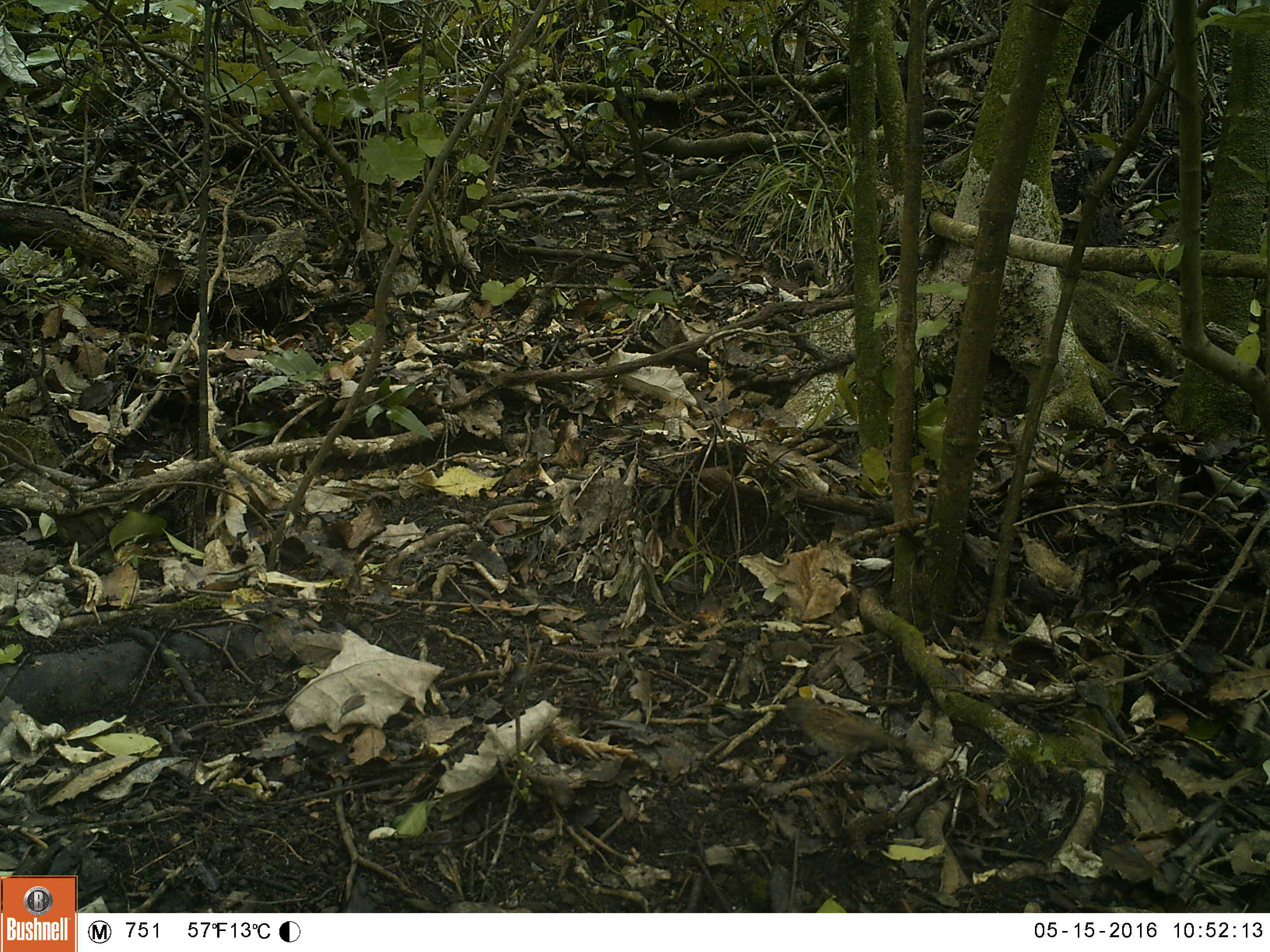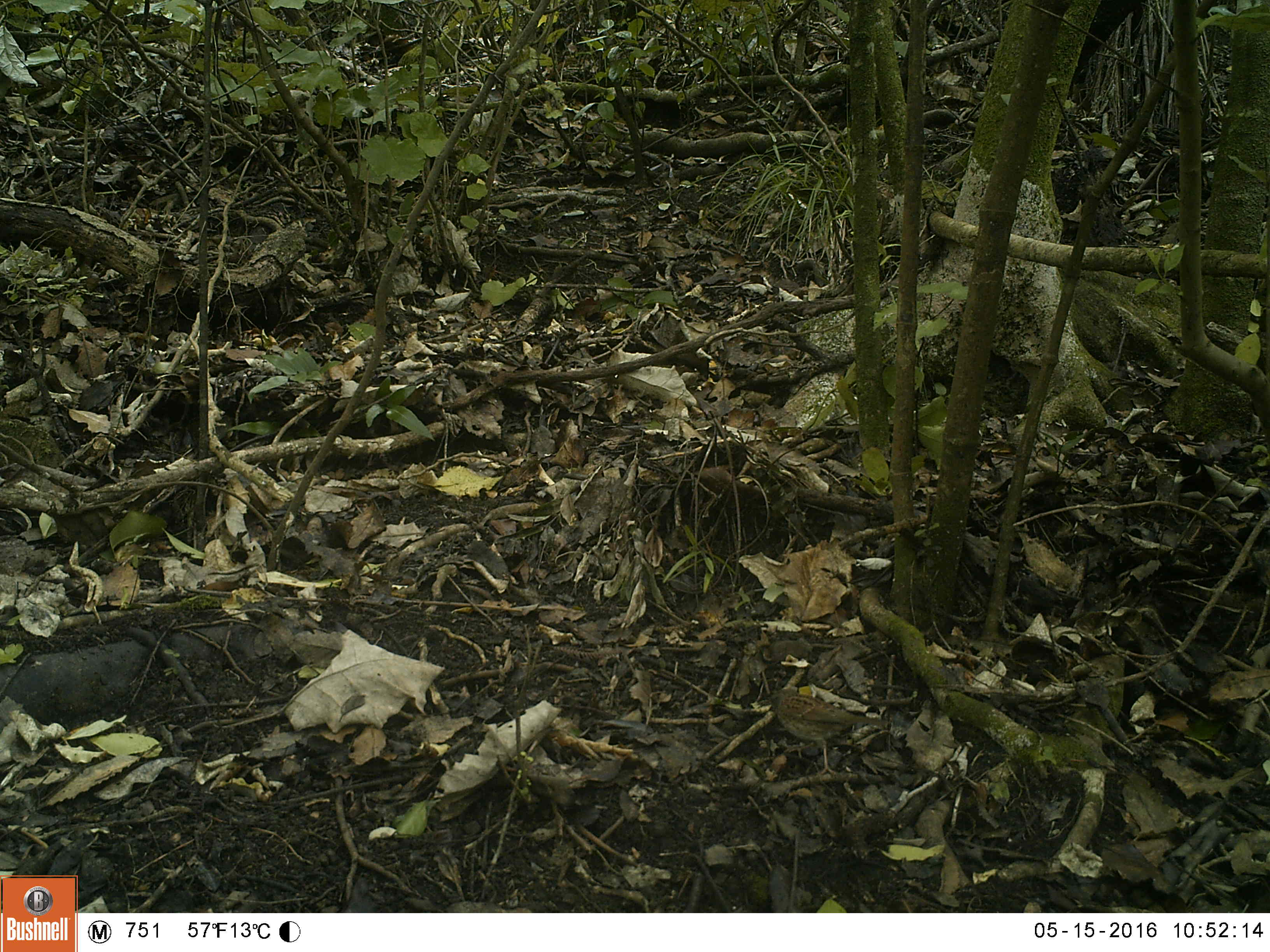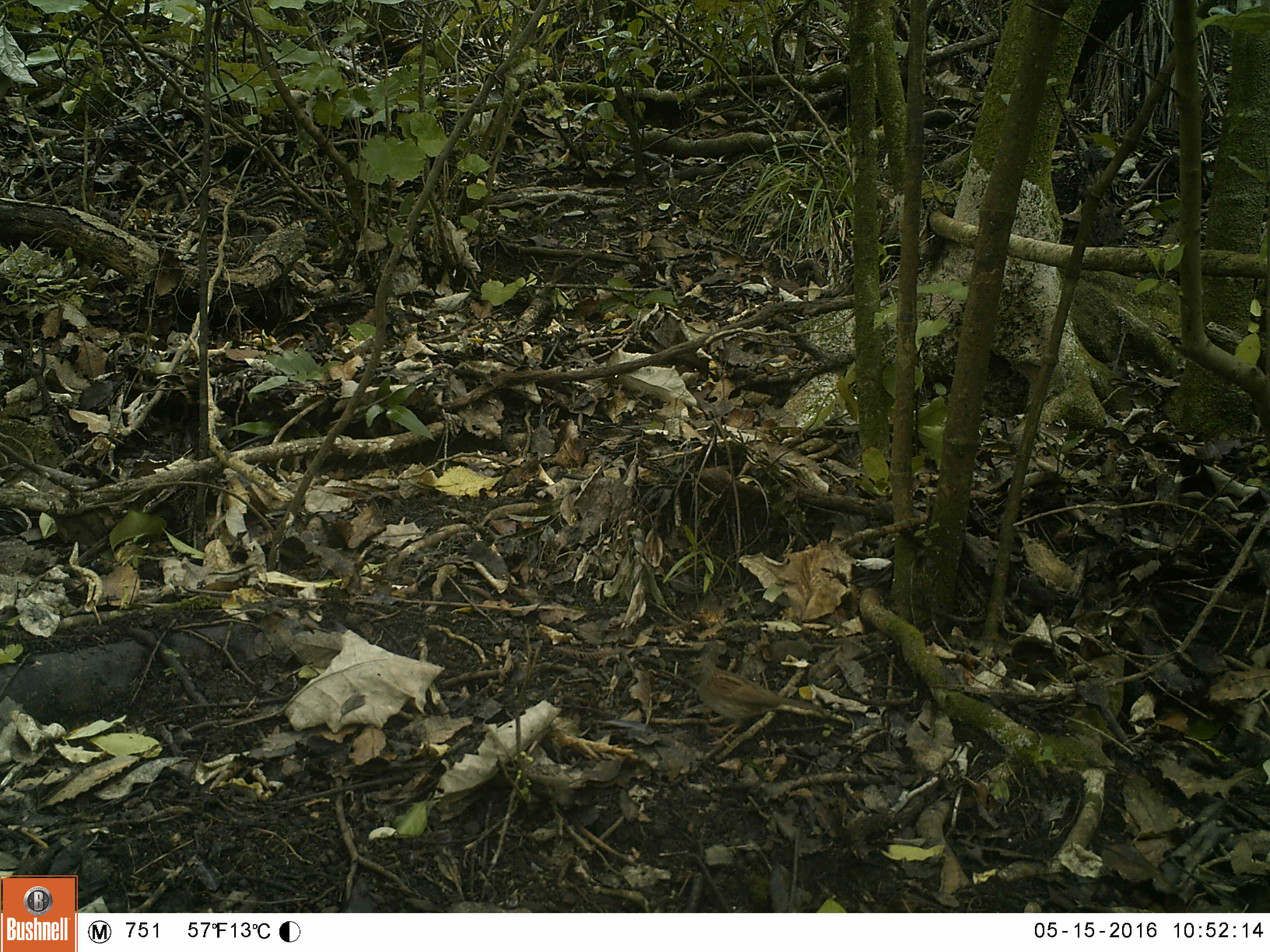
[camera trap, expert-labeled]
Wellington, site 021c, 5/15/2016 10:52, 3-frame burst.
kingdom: Animalia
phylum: Chordata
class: Aves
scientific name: Aves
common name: bird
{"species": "bird (Aves)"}